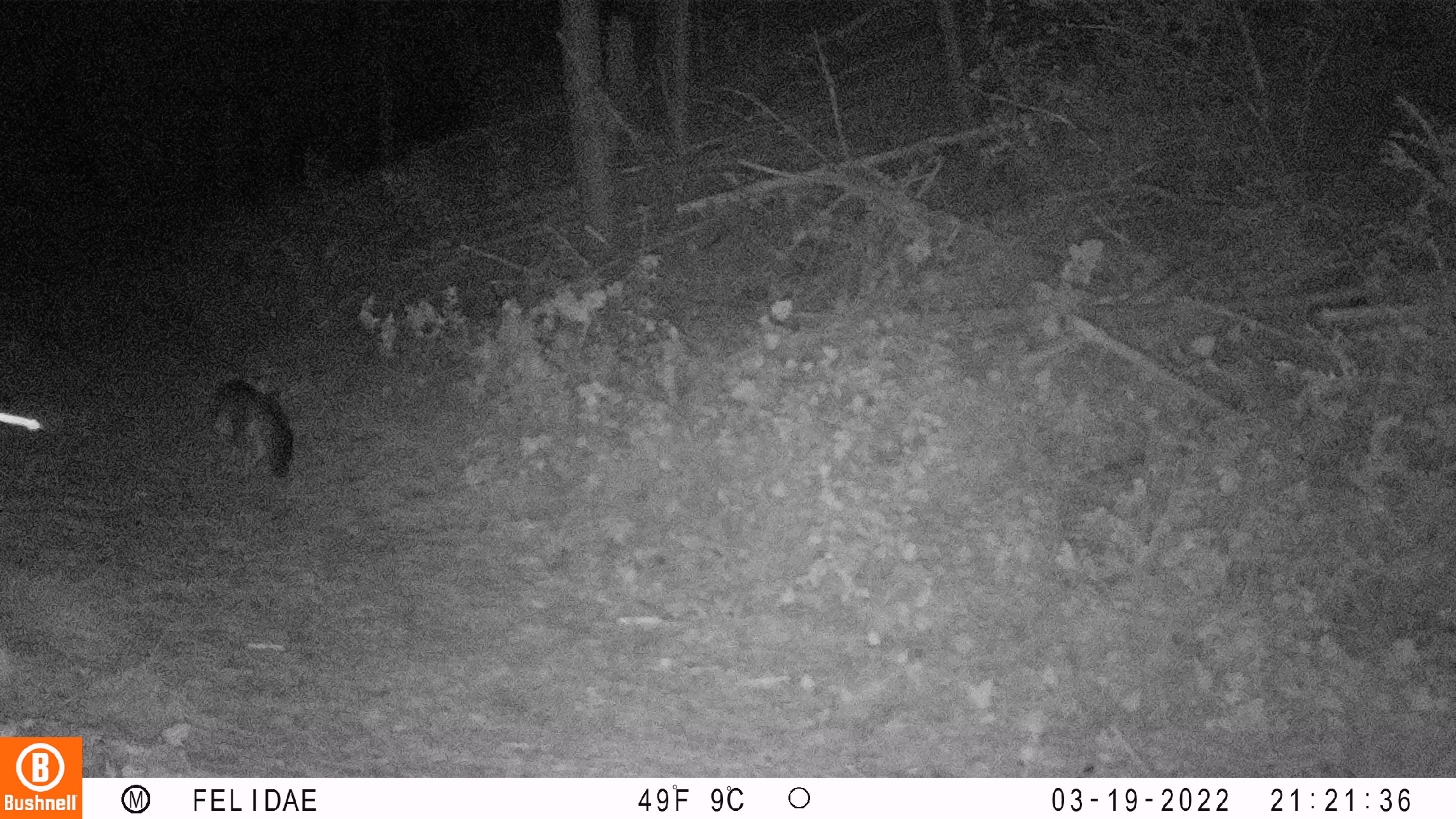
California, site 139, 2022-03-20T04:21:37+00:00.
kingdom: Animalia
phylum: Chordata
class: Mammalia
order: Carnivora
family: Canidae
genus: Urocyon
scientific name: Urocyon cinereoargenteus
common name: gray fox